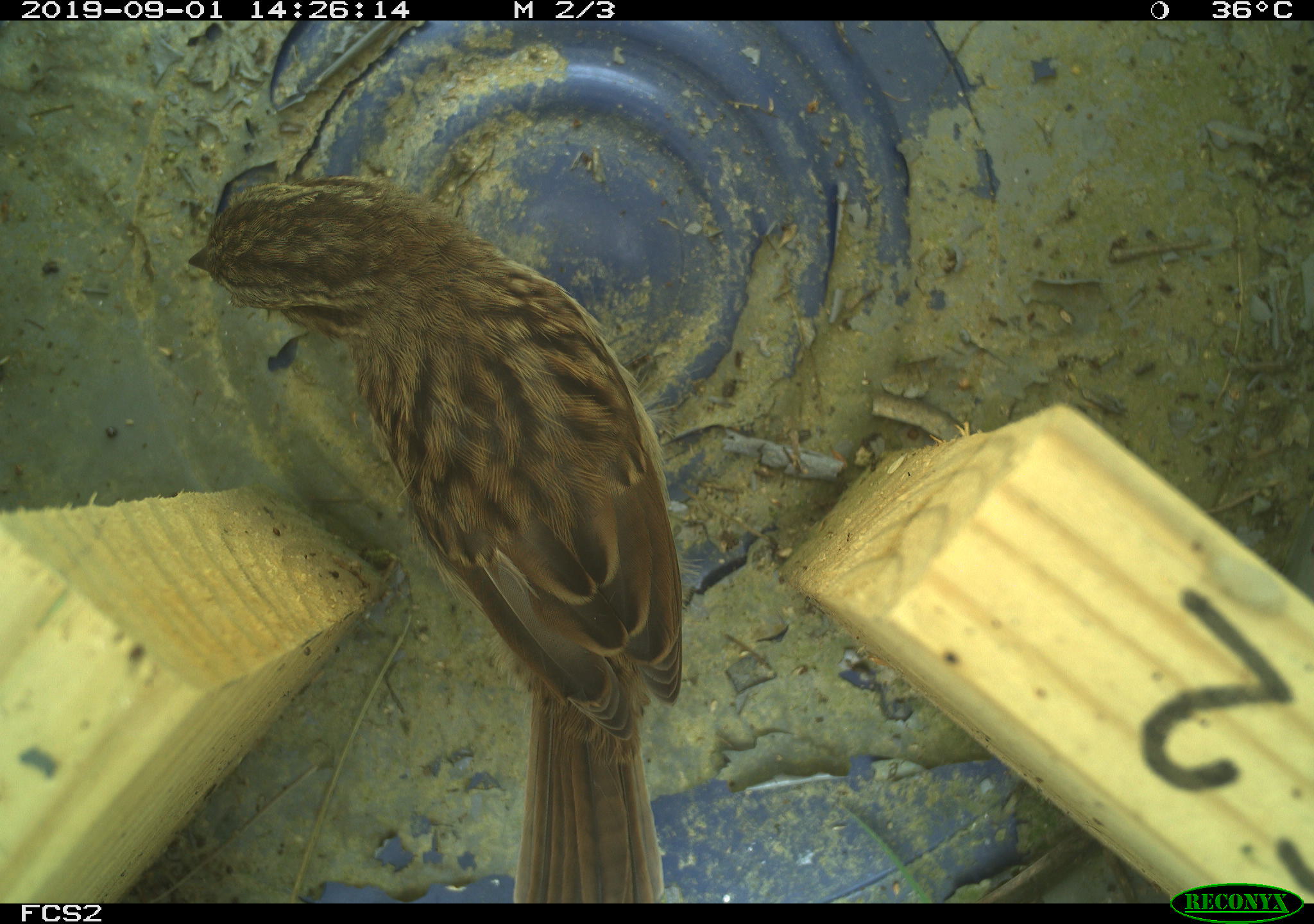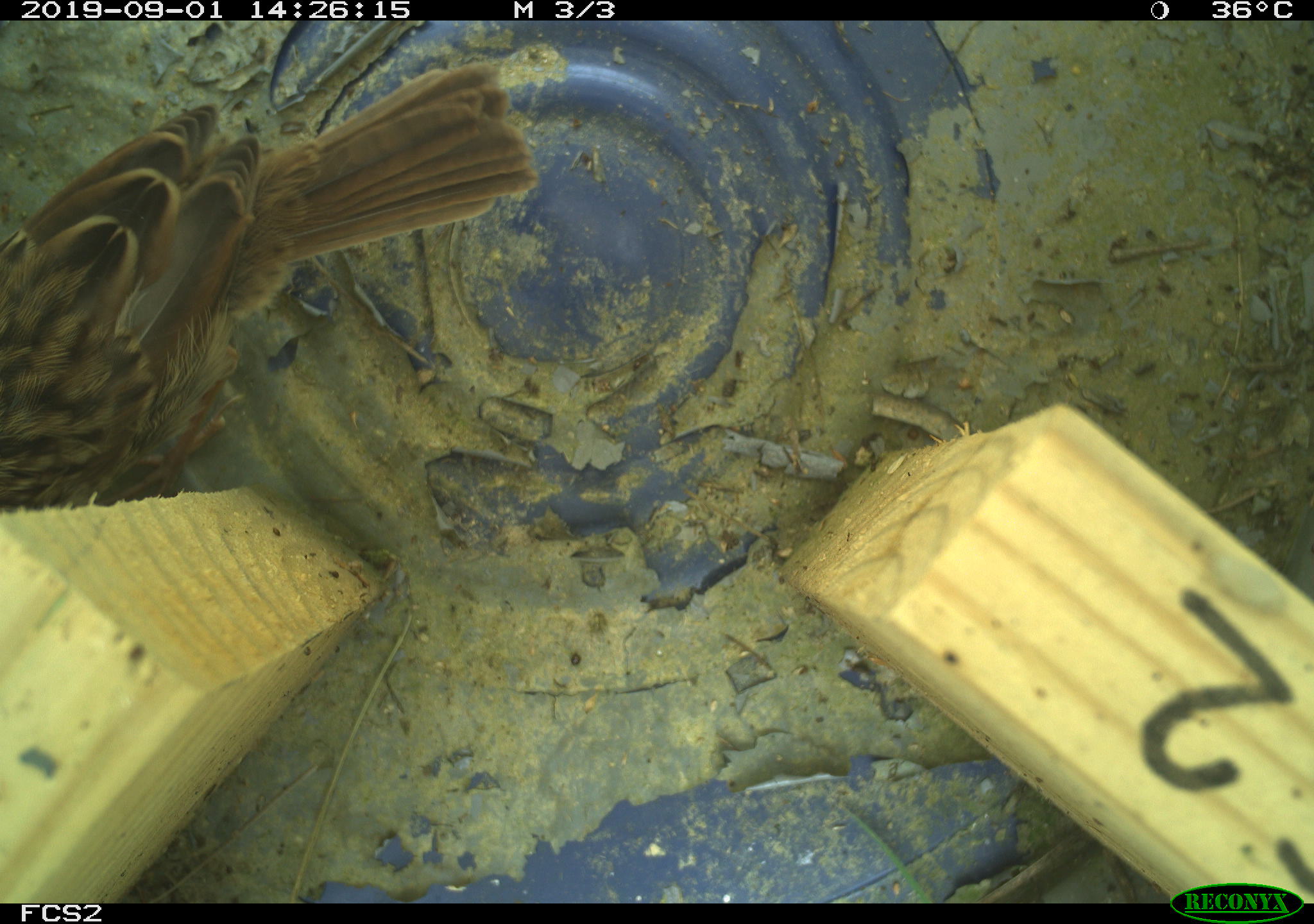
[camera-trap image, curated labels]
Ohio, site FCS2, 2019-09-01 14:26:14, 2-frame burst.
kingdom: Animalia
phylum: Chordata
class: Aves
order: Passeriformes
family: Passerellidae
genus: Melospiza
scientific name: Melospiza melodia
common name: song sparrow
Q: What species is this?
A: Song sparrow (Melospiza melodia).